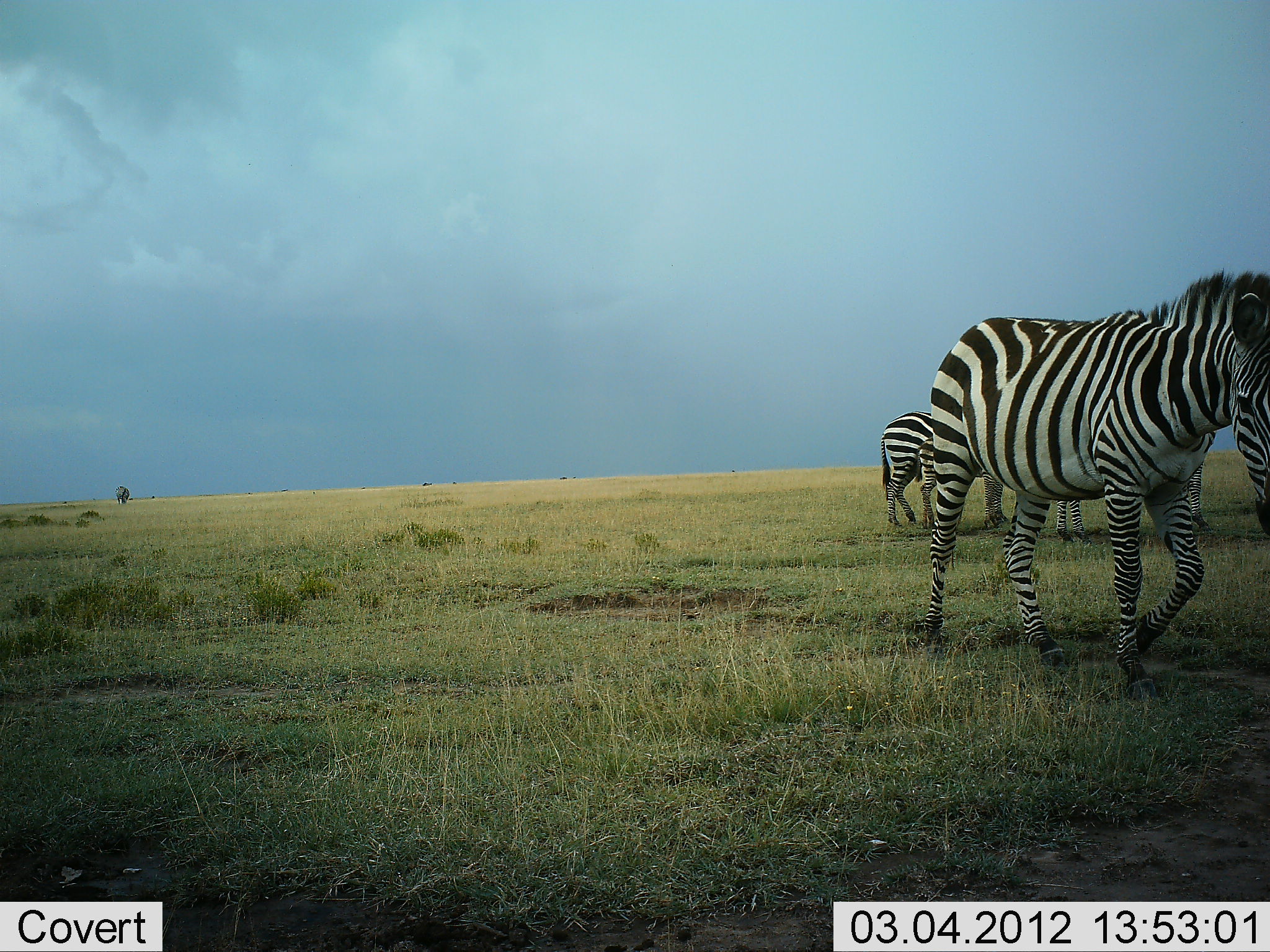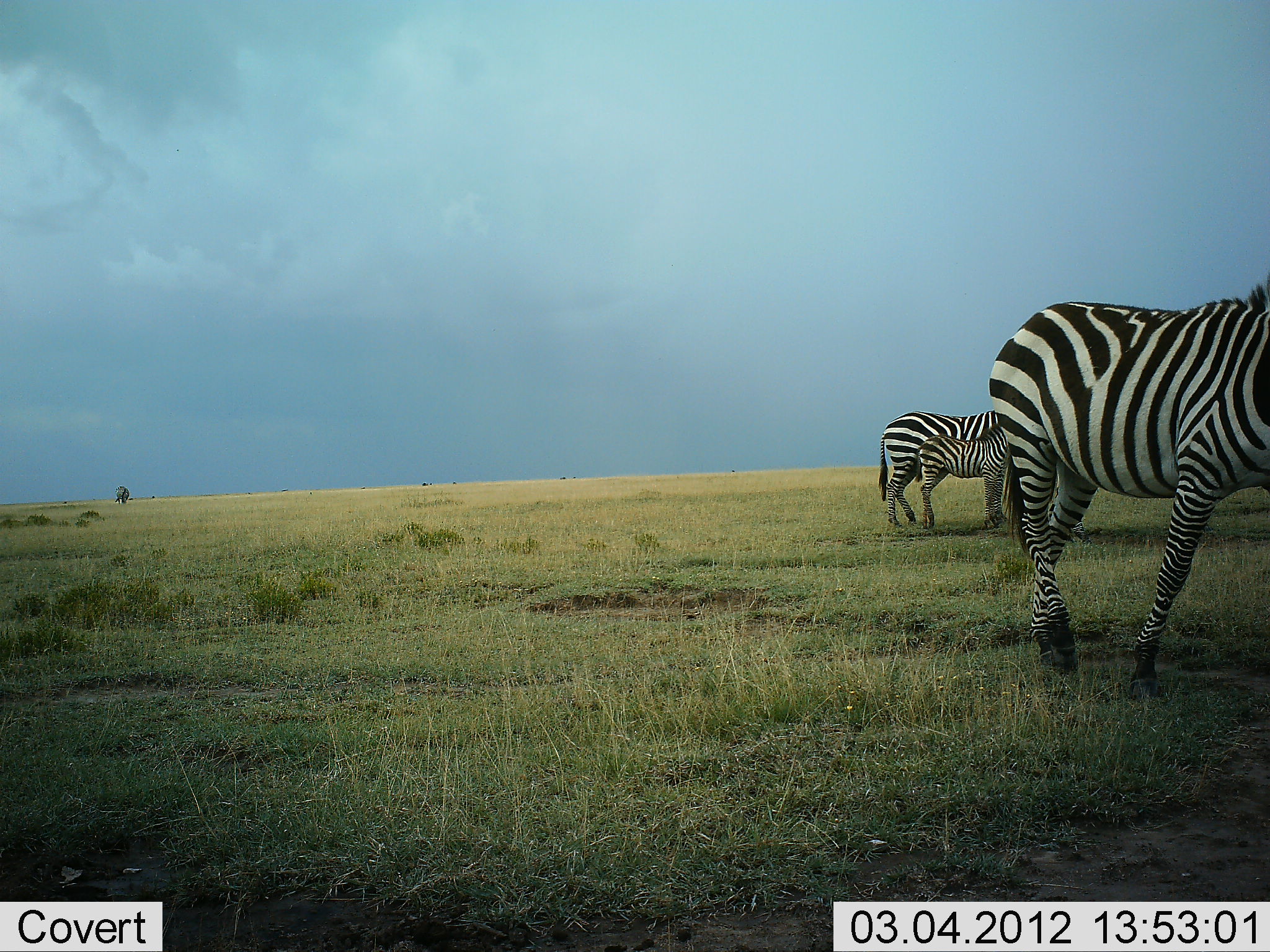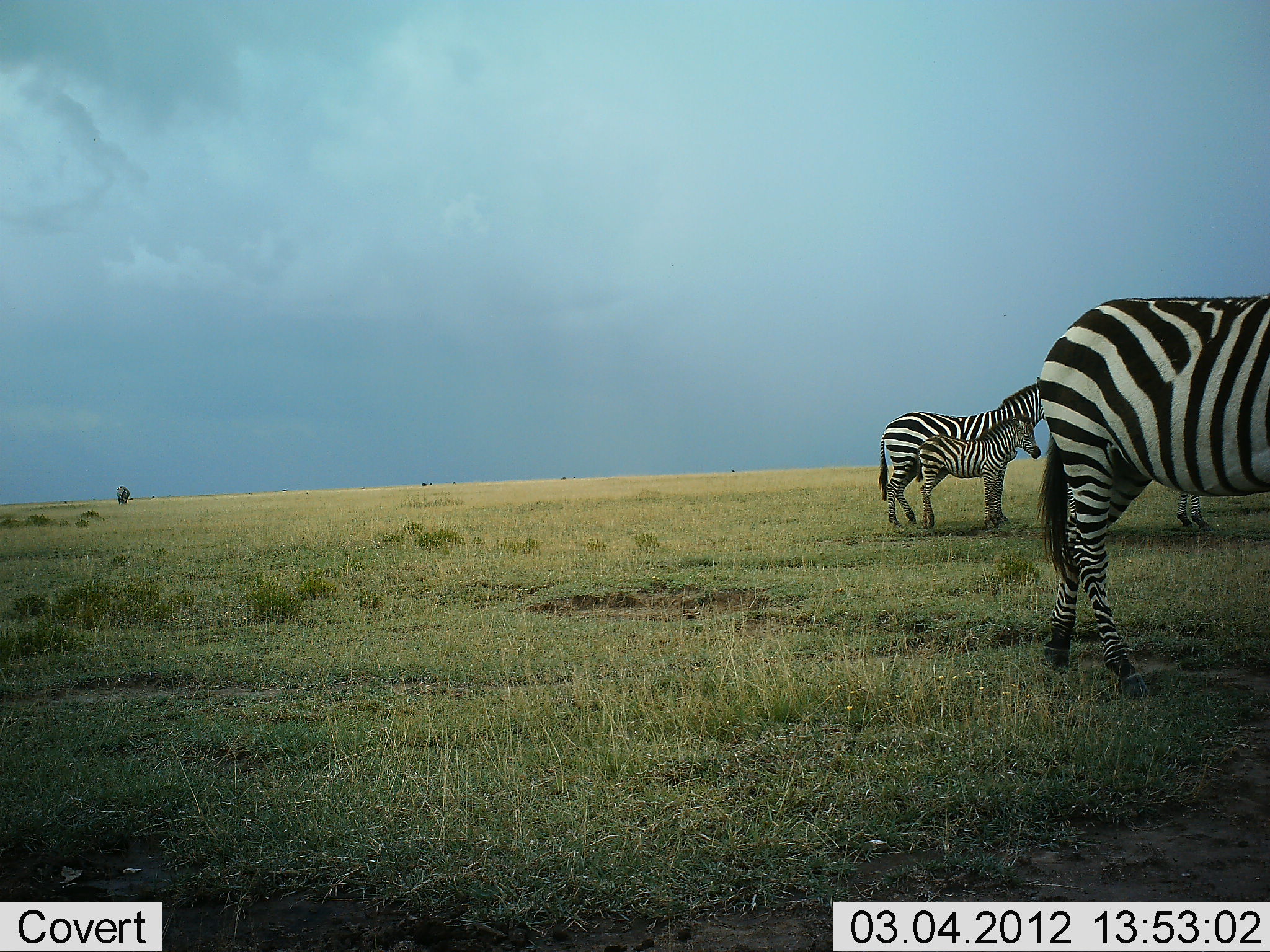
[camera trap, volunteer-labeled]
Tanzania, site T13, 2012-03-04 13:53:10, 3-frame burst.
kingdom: Animalia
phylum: Chordata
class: Mammalia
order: Perissodactyla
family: Equidae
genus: Equus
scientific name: Equus quagga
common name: plains zebra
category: zebra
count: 3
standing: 97%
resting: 0%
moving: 80%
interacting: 0%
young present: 90%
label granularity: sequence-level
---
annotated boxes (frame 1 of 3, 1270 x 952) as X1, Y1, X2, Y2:
animal: 917, 268, 1270, 703; 1045, 440, 1214, 544; 916, 434, 1019, 534; 879, 409, 954, 533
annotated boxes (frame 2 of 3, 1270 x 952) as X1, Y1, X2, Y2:
animal: 987, 277, 1270, 702; 875, 408, 1024, 525; 915, 423, 1007, 537; 1022, 440, 1097, 549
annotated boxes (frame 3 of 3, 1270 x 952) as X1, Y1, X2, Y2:
animal: 1034, 294, 1270, 699; 878, 376, 1053, 531; 916, 414, 1043, 533; 1175, 484, 1211, 531